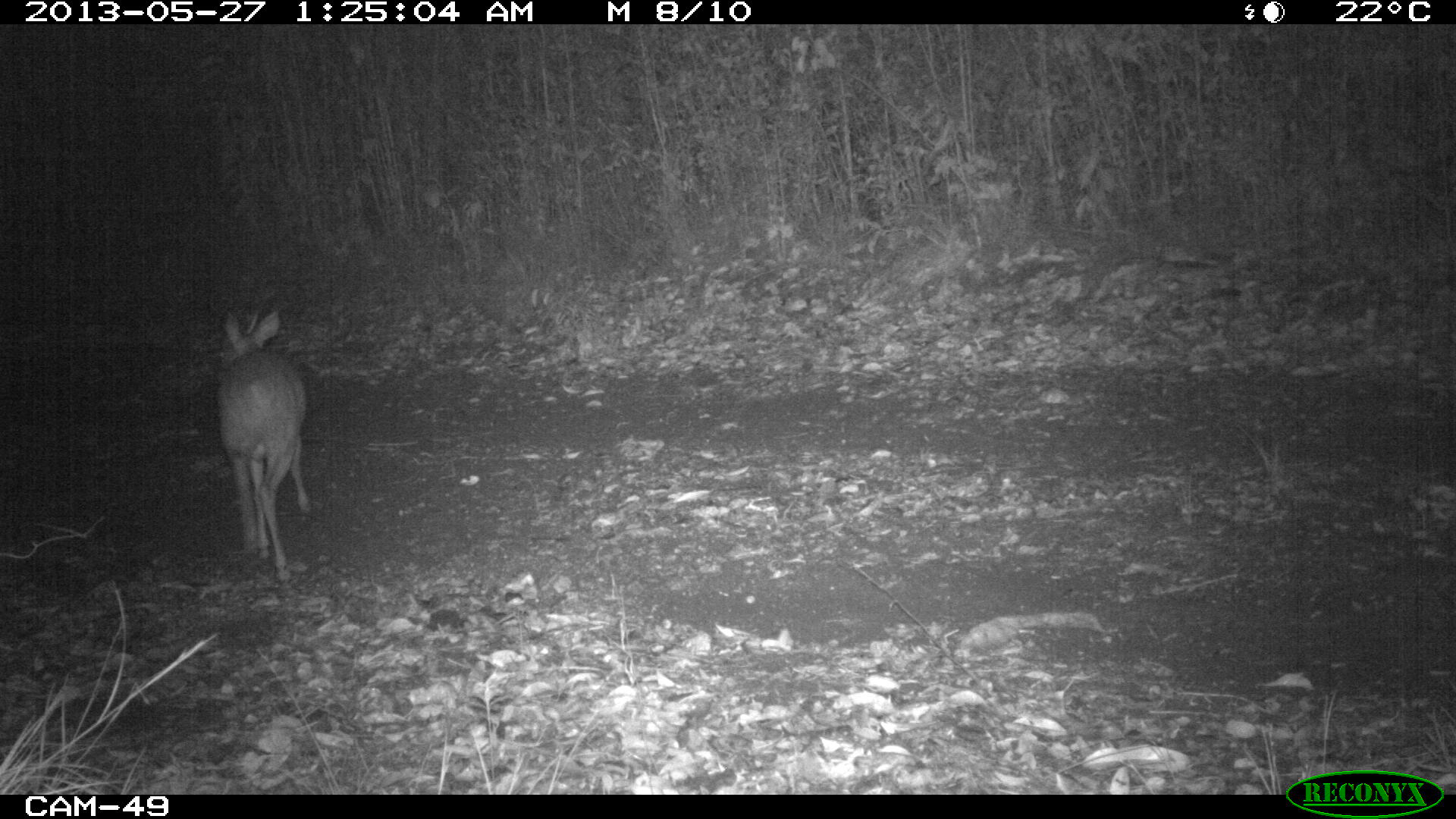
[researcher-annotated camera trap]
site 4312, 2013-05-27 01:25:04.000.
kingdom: Animalia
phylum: Chordata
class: Mammalia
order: Artiodactyla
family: Cervidae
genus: Mazama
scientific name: Mazama temama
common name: central american red brocket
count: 1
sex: male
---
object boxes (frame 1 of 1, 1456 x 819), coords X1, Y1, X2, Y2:
mazama temama: 210, 309, 317, 581